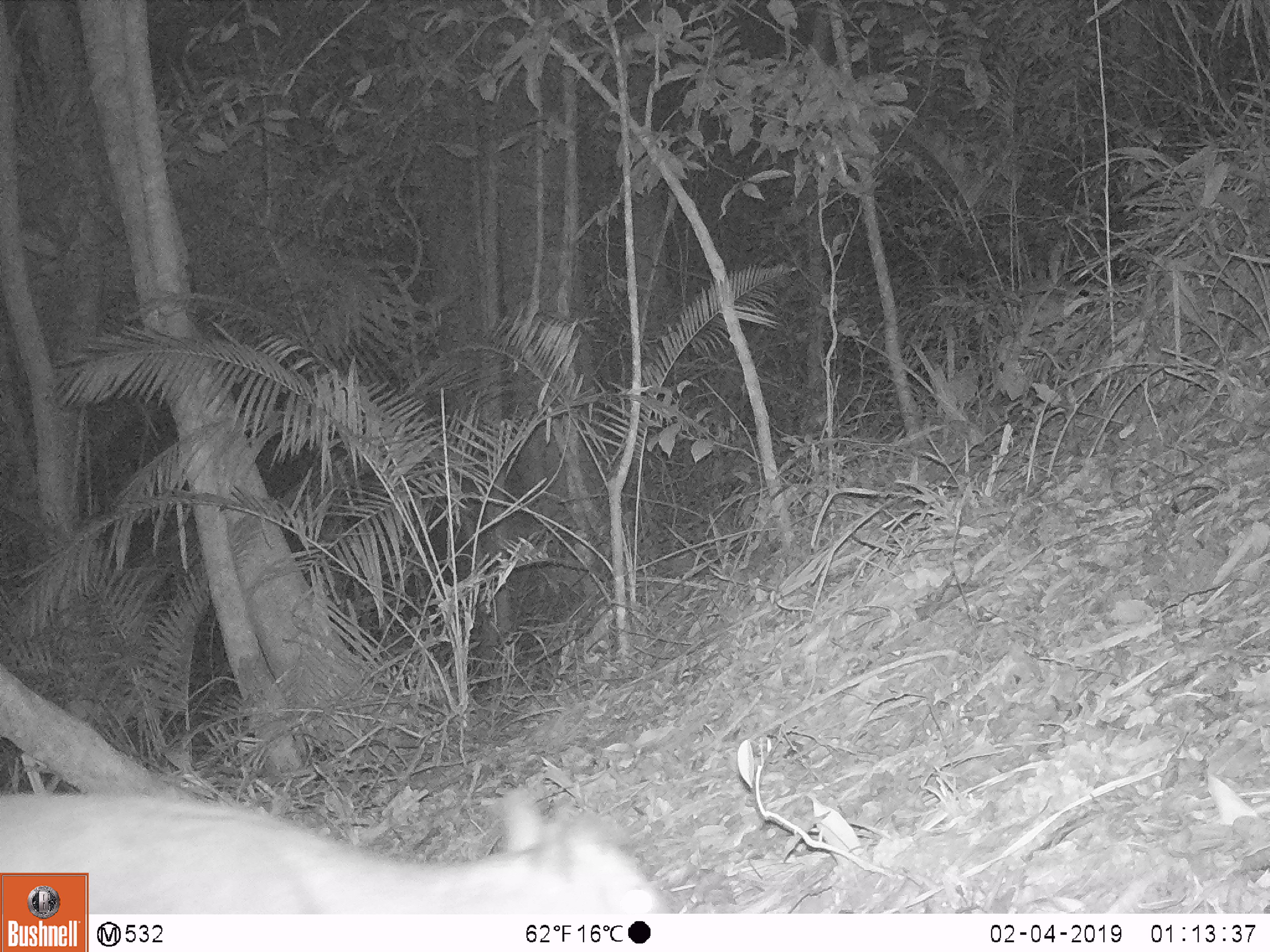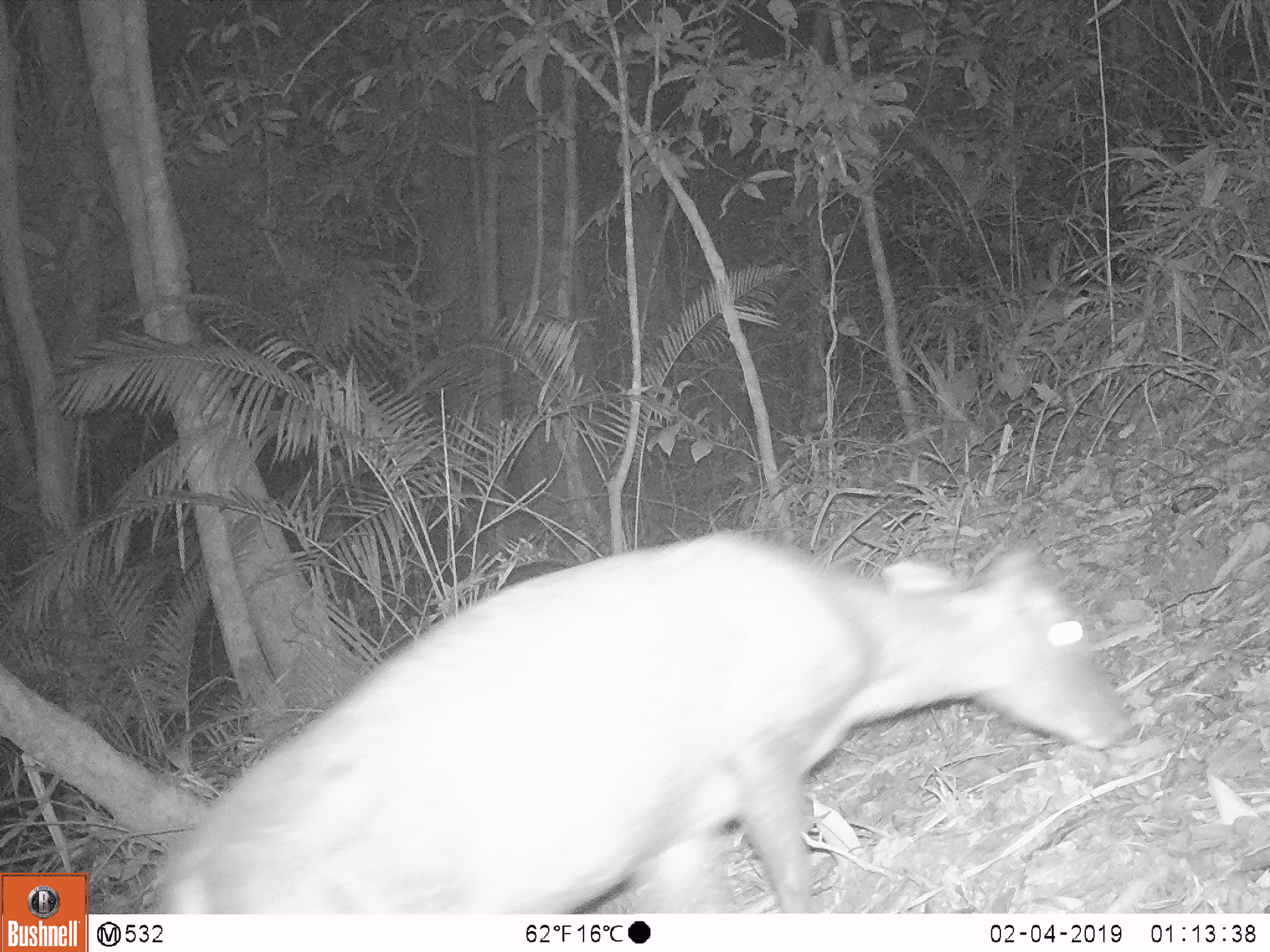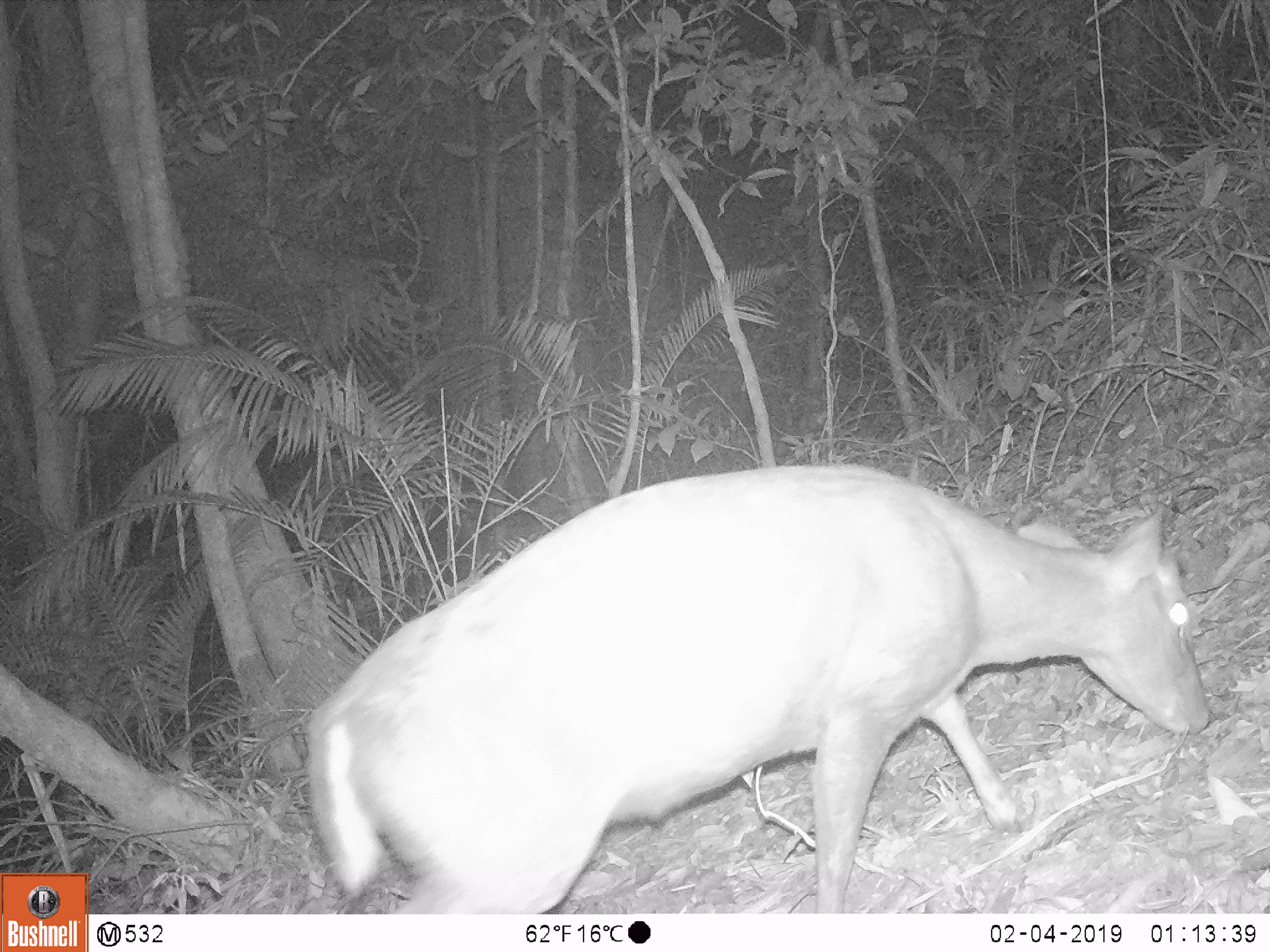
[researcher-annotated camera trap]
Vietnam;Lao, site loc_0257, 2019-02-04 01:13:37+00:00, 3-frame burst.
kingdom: Animalia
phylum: Chordata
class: Mammalia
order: Artiodactyla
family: Cervidae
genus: Muntiacus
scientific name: Muntiacus rooseveltorum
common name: roosevelt's muntjac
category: roosevelts muntjac group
Roosevelts muntjac group (roosevelt's muntjac) (Muntiacus rooseveltorum). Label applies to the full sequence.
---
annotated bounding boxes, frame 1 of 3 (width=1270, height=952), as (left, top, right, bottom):
roosevelts muntjac group: (0, 792, 669, 913)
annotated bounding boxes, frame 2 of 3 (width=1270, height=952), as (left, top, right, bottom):
roosevelts muntjac group: (148, 527, 1128, 914)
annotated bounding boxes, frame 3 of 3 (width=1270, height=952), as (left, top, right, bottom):
roosevelts muntjac group: (304, 462, 1210, 913)